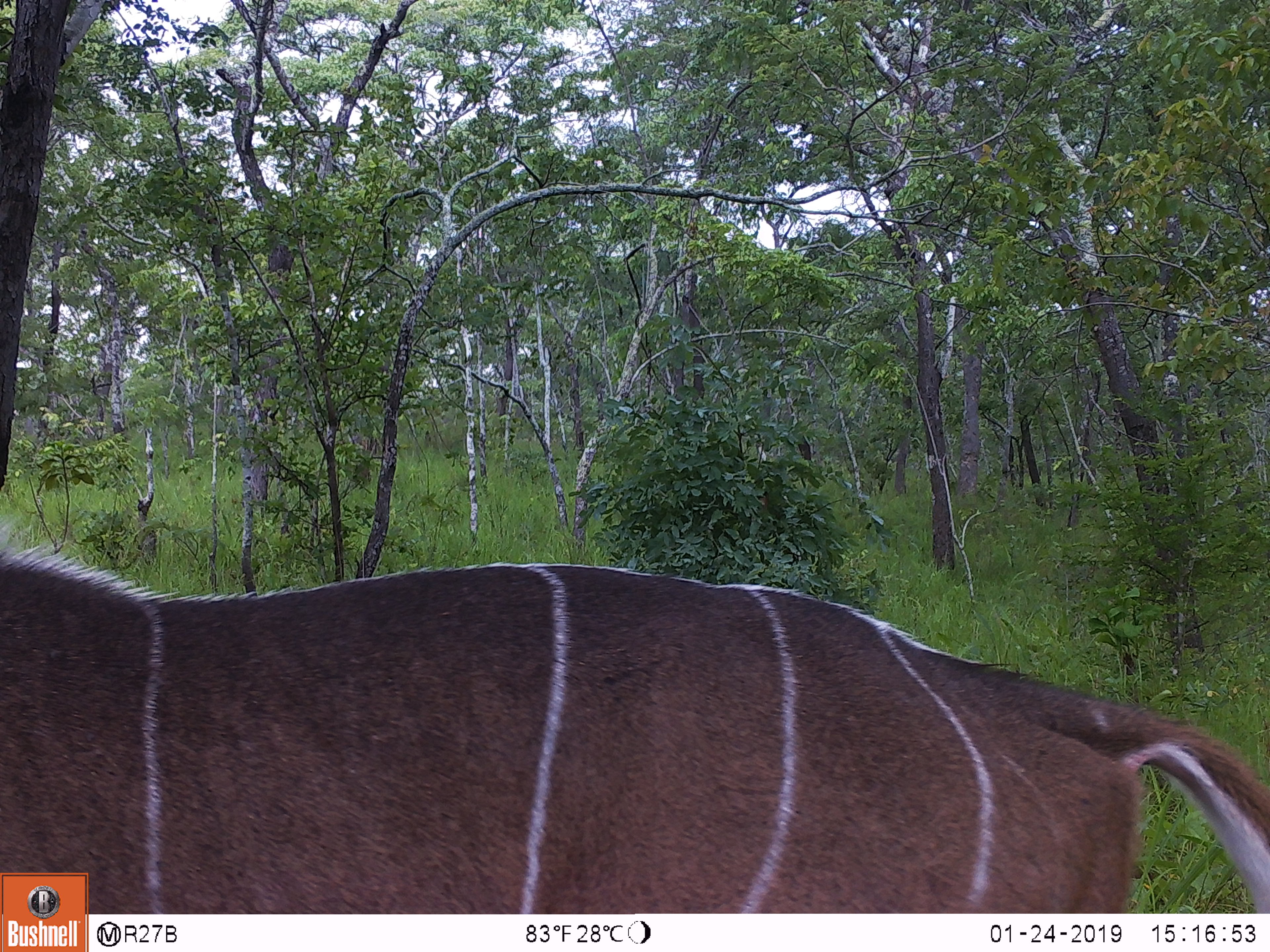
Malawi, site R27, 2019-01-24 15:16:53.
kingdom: Animalia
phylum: Chordata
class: Mammalia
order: Artiodactyla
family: Bovidae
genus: Tragelaphus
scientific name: Tragelaphus strepsiceros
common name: greater kudu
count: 1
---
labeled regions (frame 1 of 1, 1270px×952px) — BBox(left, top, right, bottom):
greater kudu: BBox(2, 541, 1262, 868)